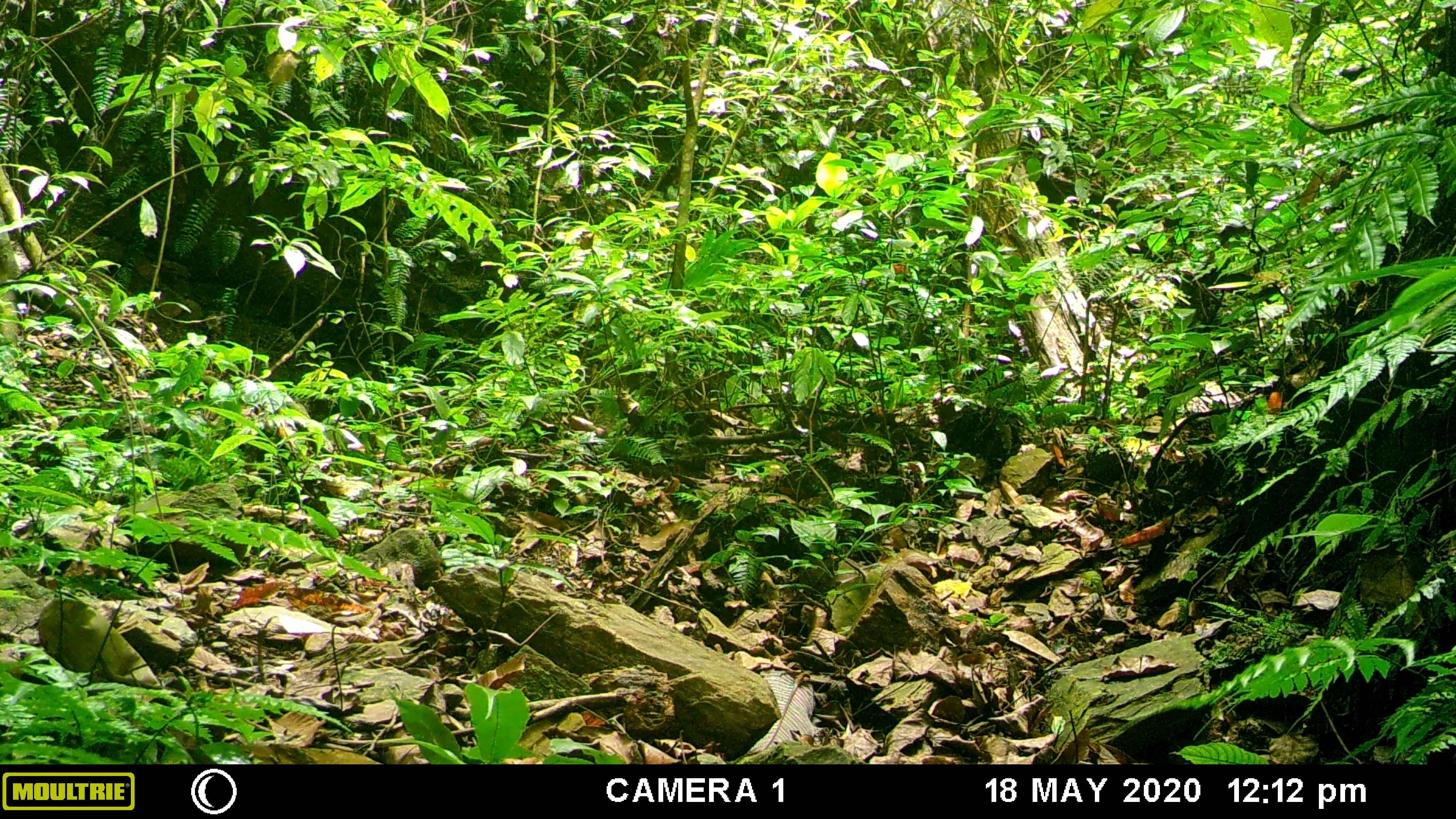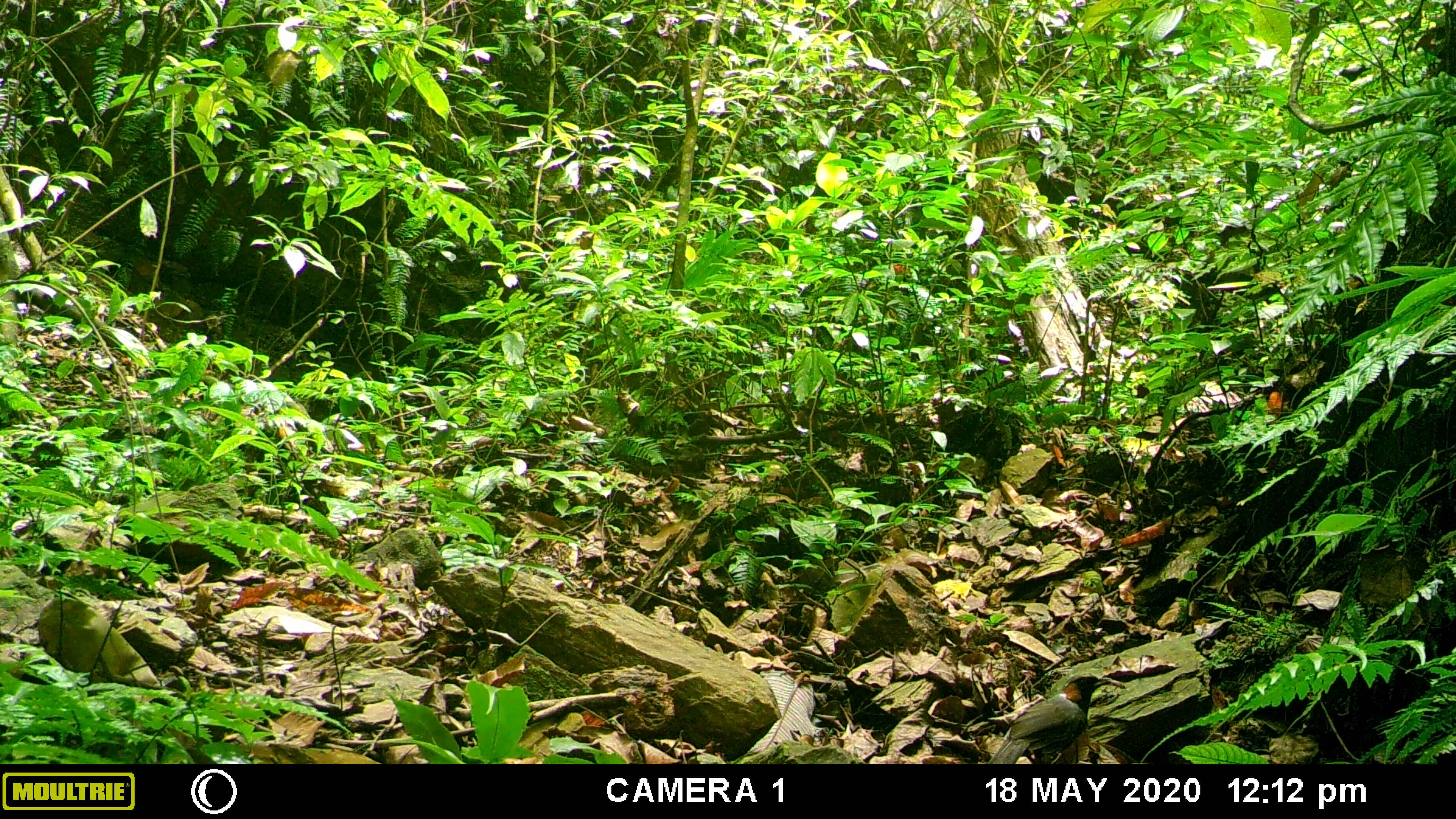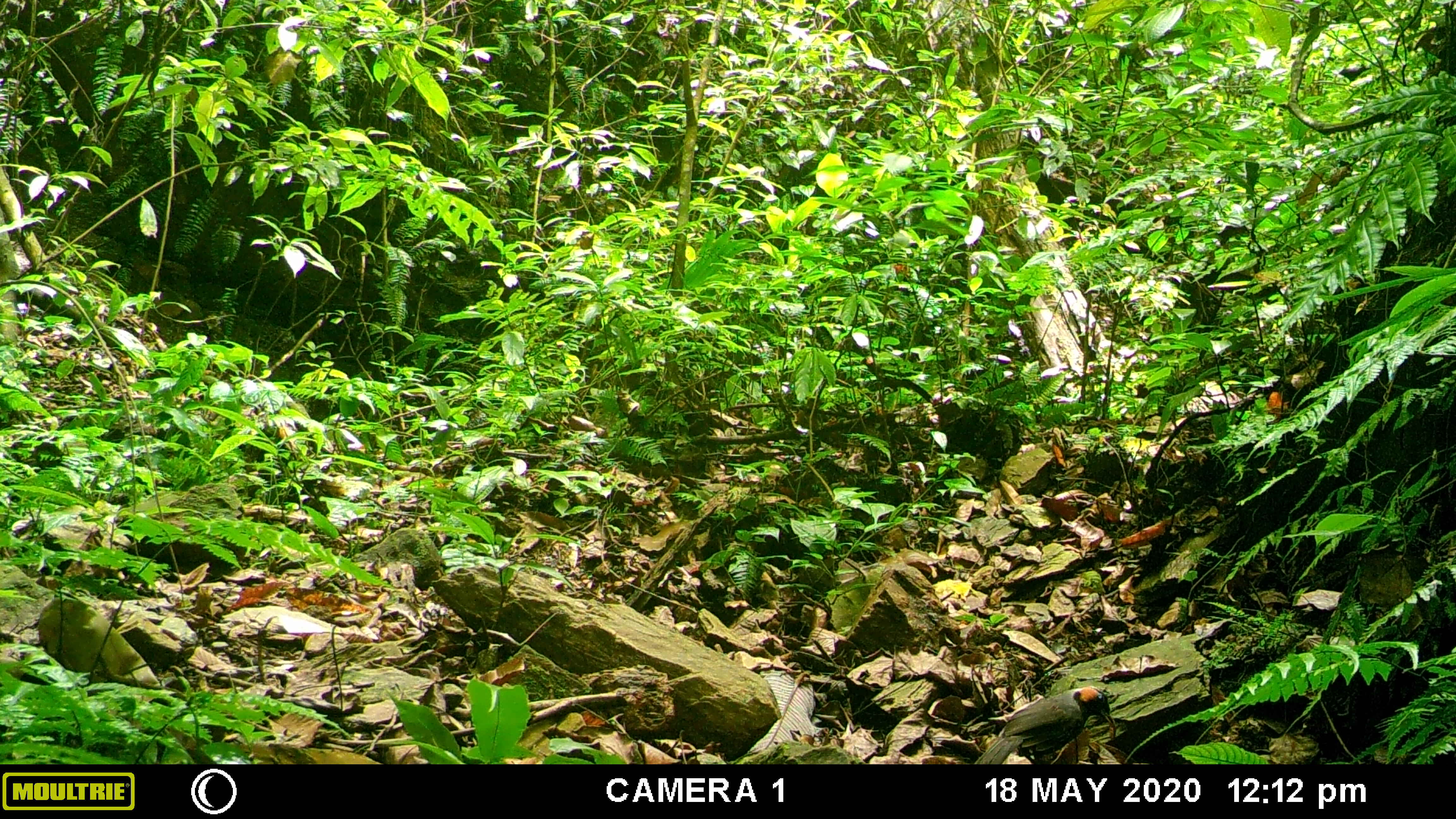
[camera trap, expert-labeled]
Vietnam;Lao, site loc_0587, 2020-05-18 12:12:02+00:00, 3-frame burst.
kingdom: Animalia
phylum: Chordata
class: Aves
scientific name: Aves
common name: bird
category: unidentified bird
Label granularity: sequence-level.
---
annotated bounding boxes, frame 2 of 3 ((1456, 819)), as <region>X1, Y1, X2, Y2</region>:
unidentified bird: <region>986, 672, 1126, 764</region>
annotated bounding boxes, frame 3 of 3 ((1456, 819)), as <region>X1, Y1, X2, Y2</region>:
unidentified bird: <region>972, 683, 1115, 764</region>